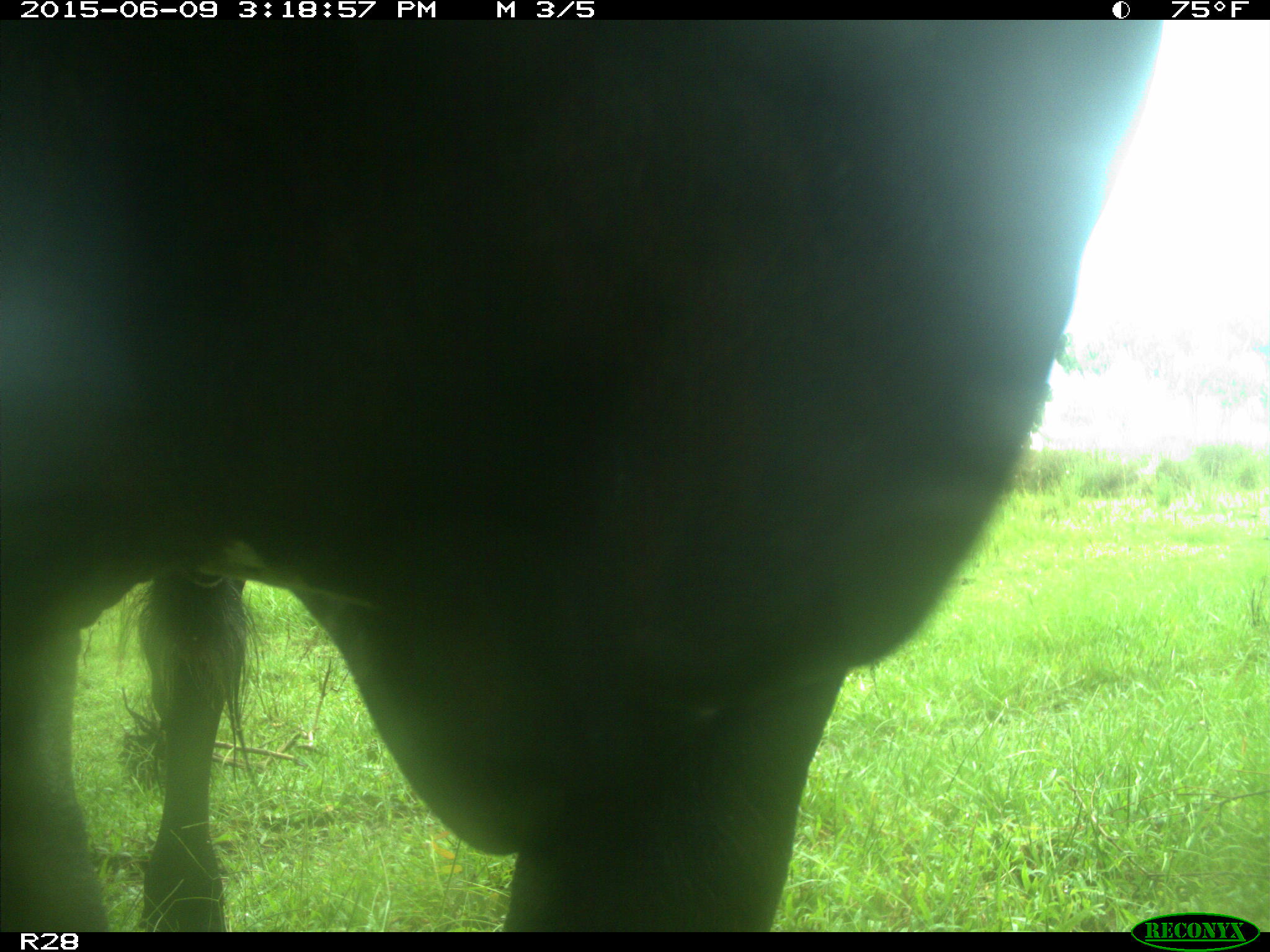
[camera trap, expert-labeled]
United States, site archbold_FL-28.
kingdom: Animalia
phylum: Chordata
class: Mammalia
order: Artiodactyla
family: Bovidae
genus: Bos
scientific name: Bos taurus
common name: domestic cow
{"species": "Bos taurus (domestic cow)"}